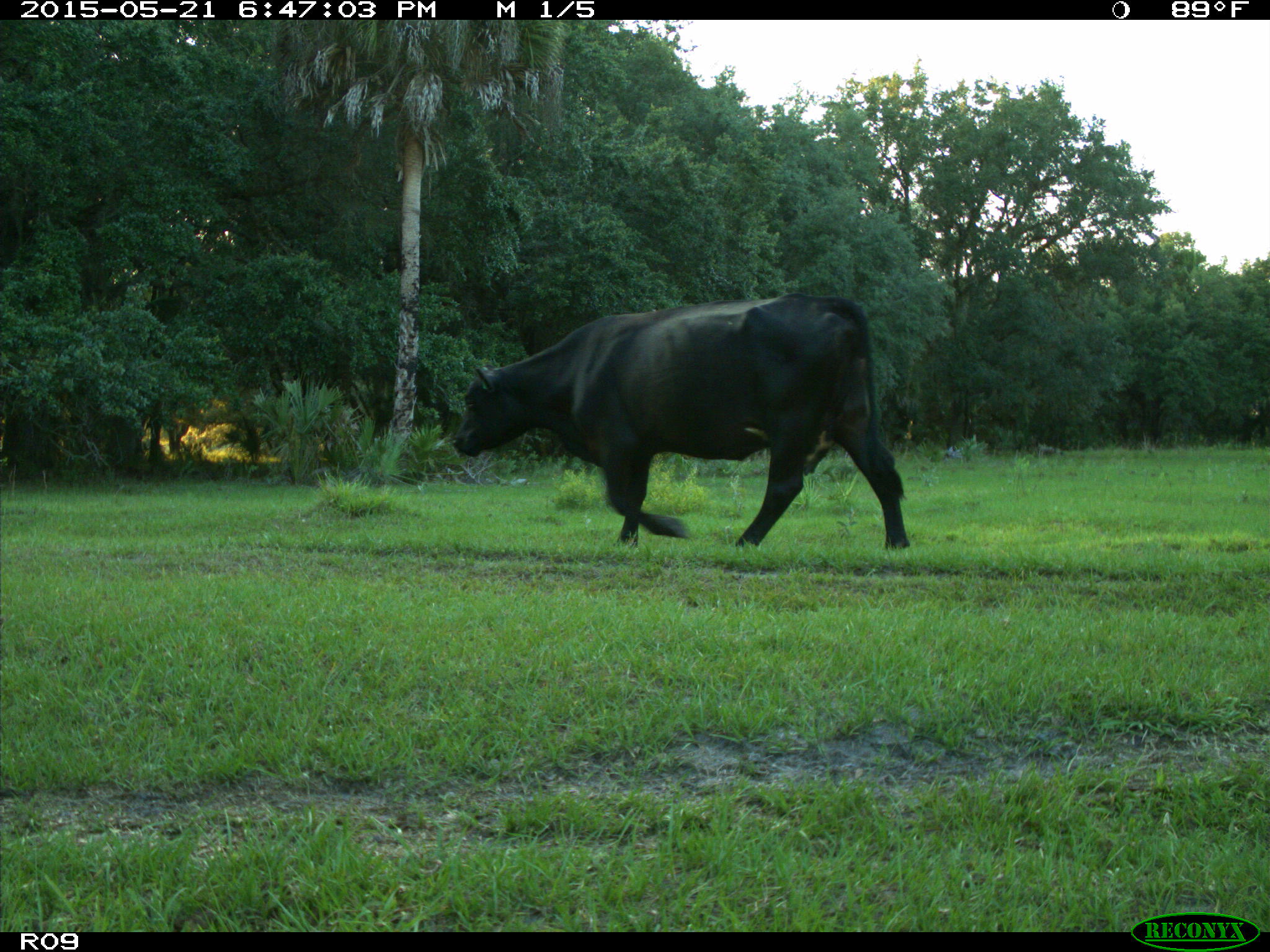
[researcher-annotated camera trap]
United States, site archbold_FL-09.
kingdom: Animalia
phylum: Chordata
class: Mammalia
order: Artiodactyla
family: Bovidae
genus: Bos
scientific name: Bos taurus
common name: domestic cow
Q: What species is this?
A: Bos taurus (domestic cow).